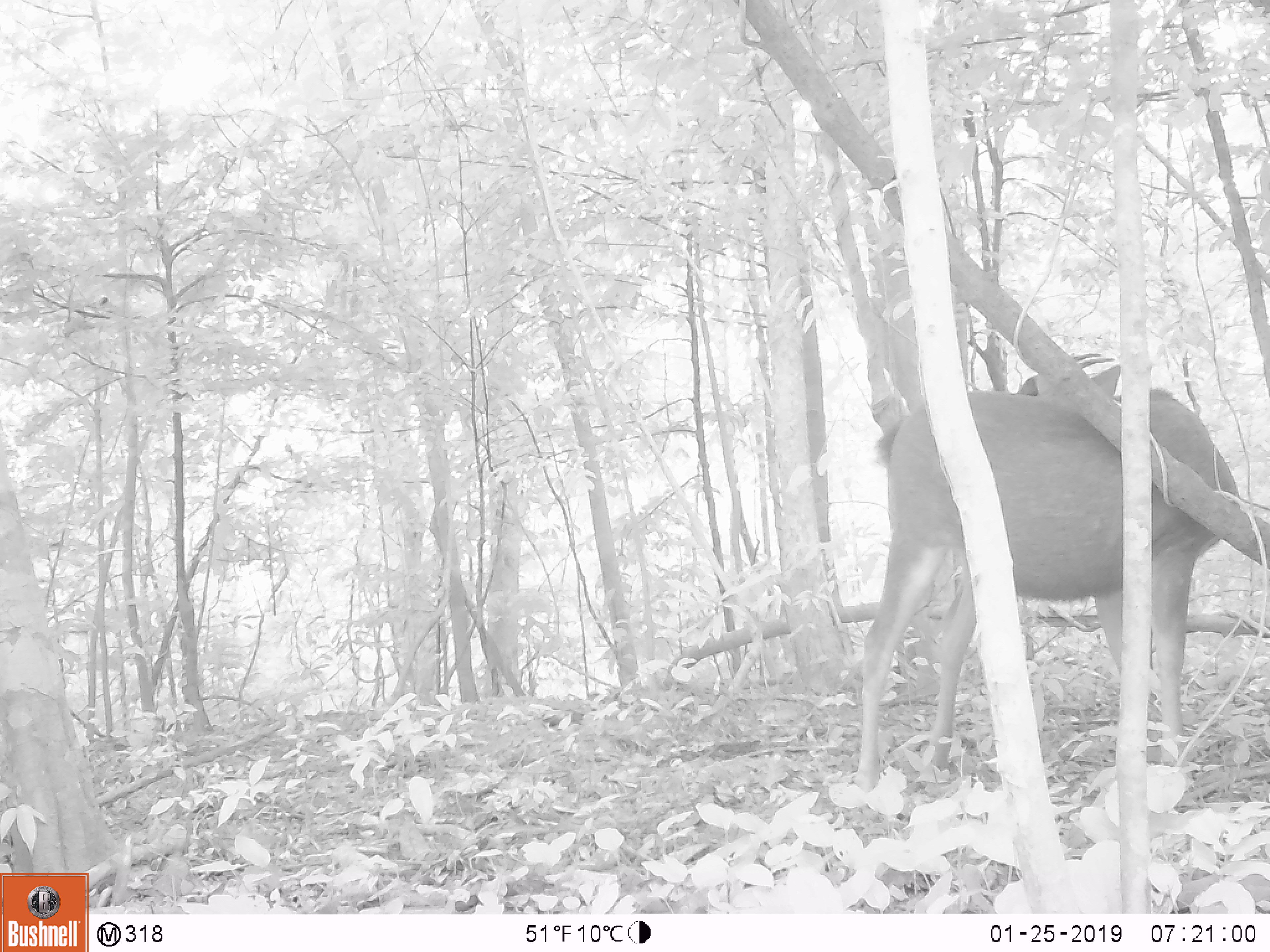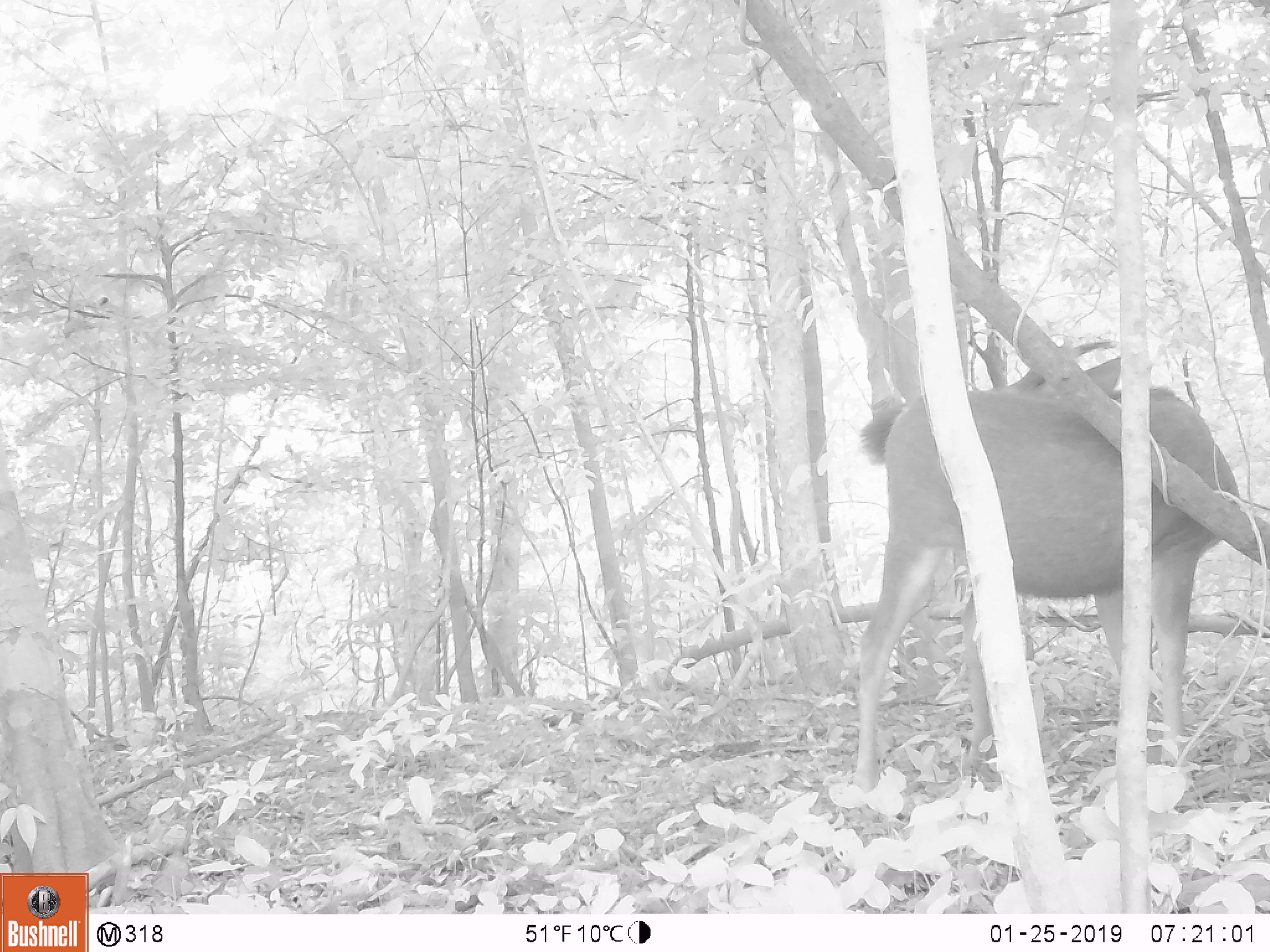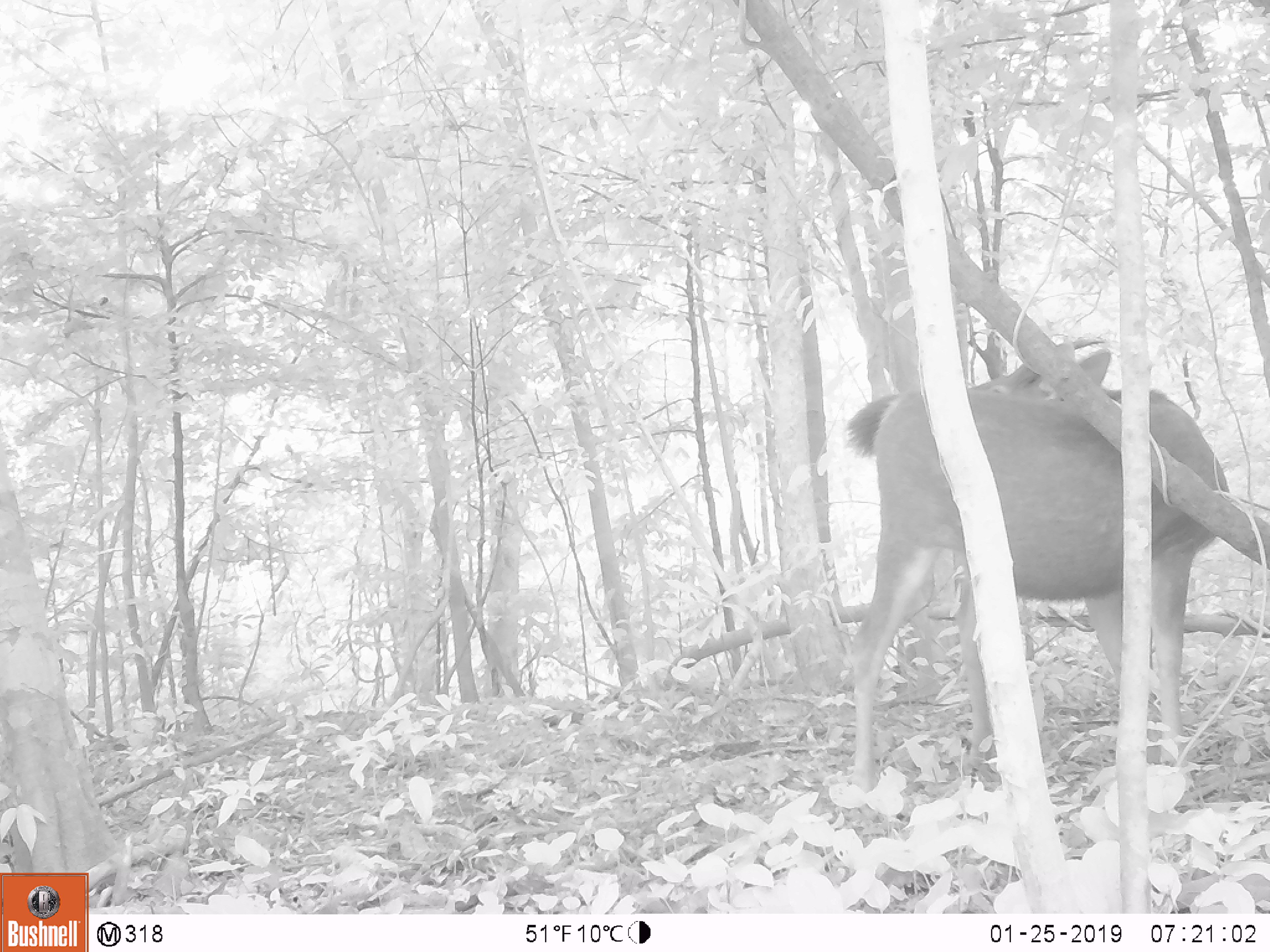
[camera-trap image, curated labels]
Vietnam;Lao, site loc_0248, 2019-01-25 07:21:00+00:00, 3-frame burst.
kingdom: Animalia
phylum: Chordata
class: Mammalia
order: Artiodactyla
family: Cervidae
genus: Rusa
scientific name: Rusa unicolor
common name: sambar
Sambar (Rusa unicolor). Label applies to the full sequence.